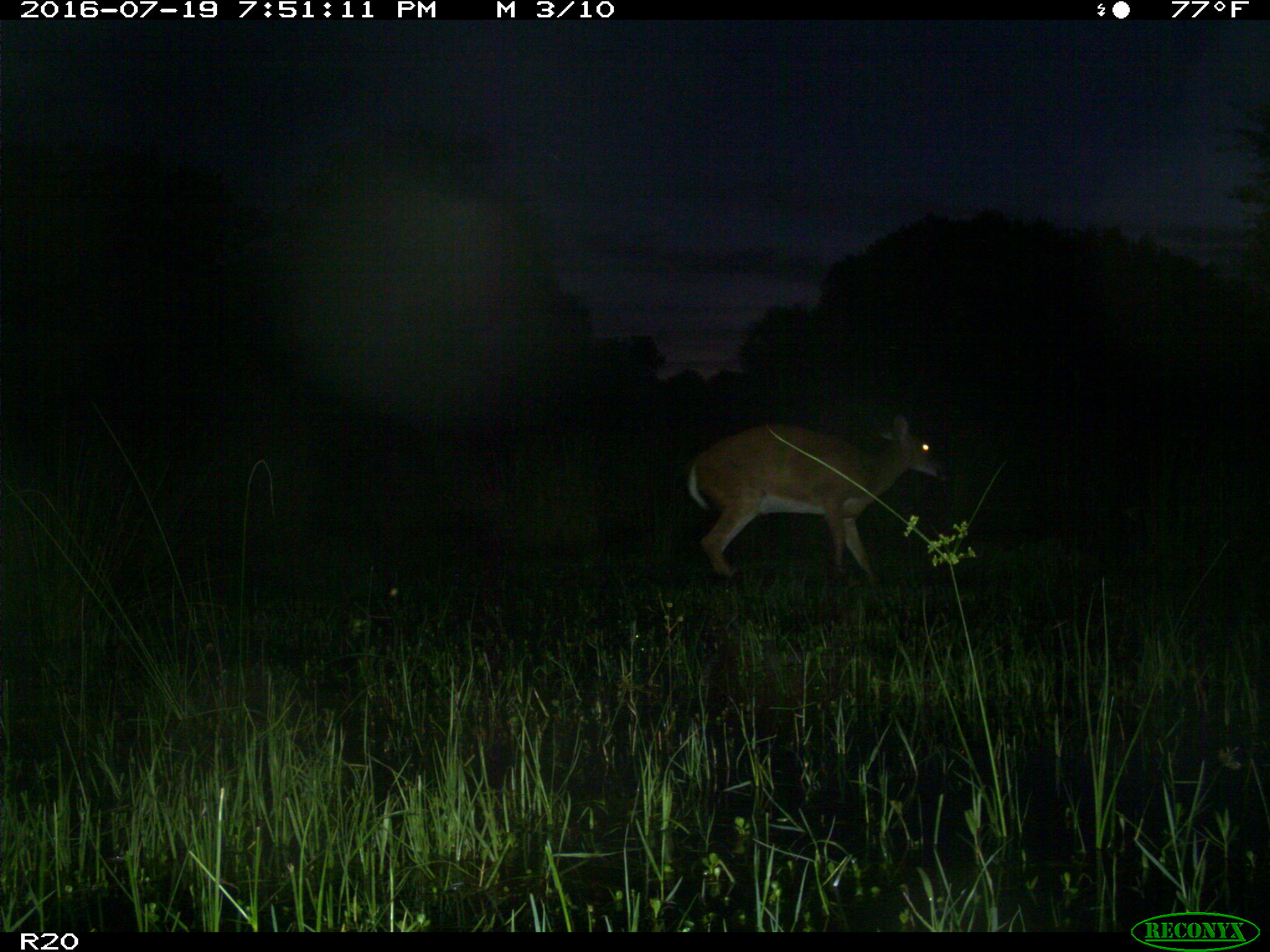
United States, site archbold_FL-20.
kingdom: Animalia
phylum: Chordata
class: Mammalia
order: Artiodactyla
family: Cervidae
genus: Odocoileus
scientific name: Odocoileus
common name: deer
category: unidentified deer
Unidentified deer (deer) (Odocoileus).